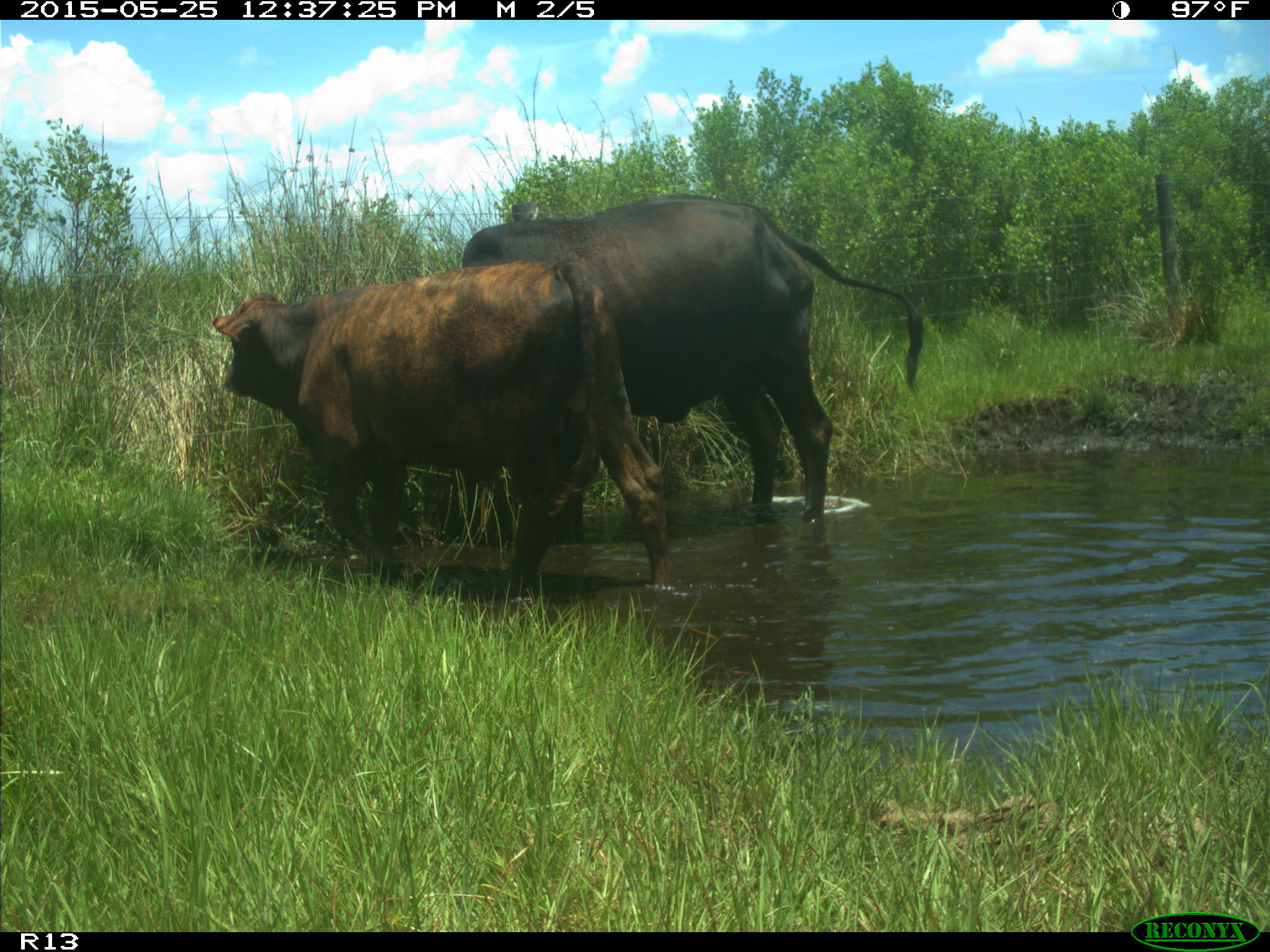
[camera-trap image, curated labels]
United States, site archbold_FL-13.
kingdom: Animalia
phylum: Chordata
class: Mammalia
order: Artiodactyla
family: Bovidae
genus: Bos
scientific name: Bos taurus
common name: domestic cow